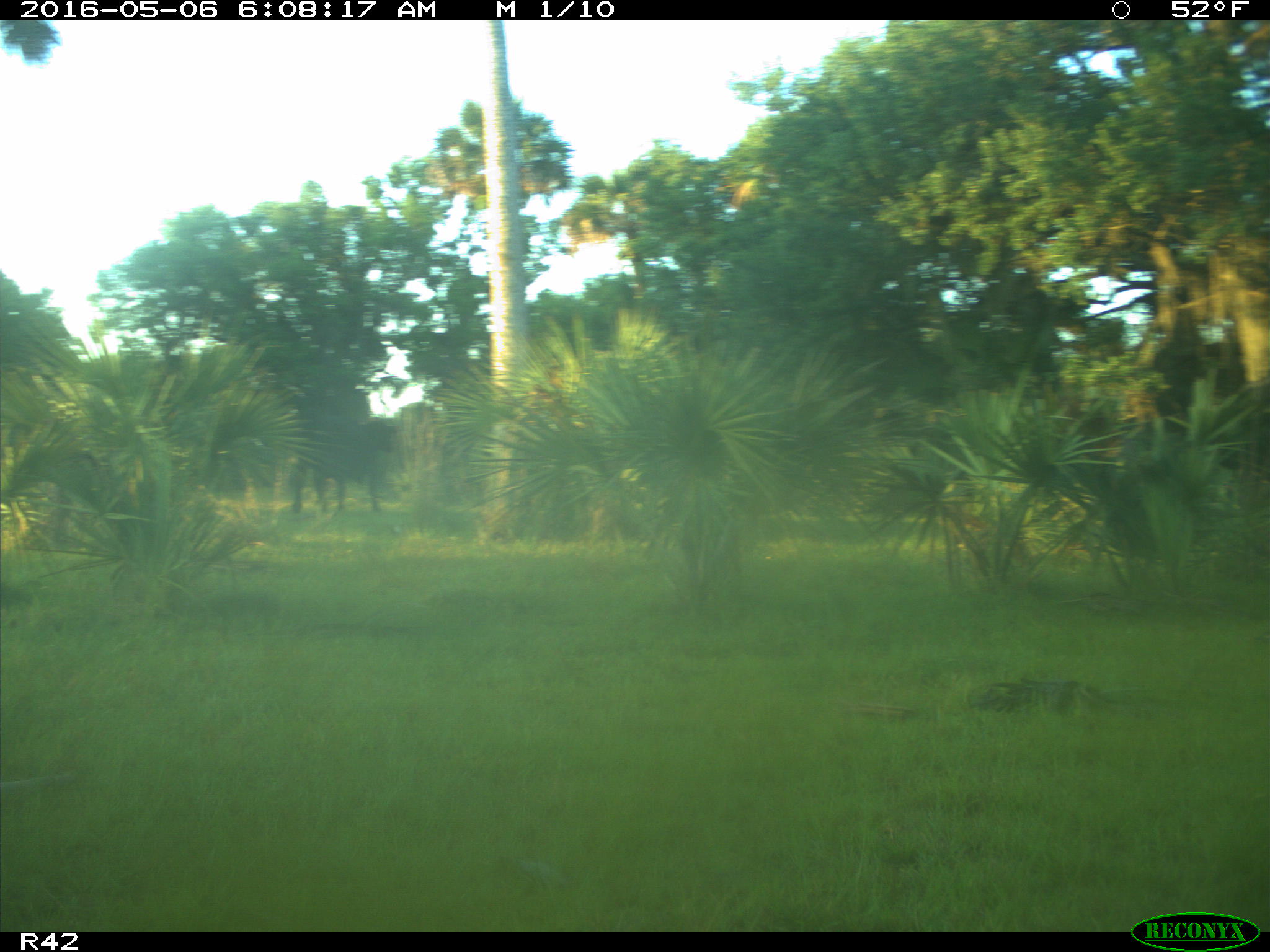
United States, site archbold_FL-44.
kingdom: Animalia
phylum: Chordata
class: Mammalia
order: Artiodactyla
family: Bovidae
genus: Bos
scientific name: Bos taurus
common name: domestic cow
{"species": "Bos taurus (domestic cow)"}